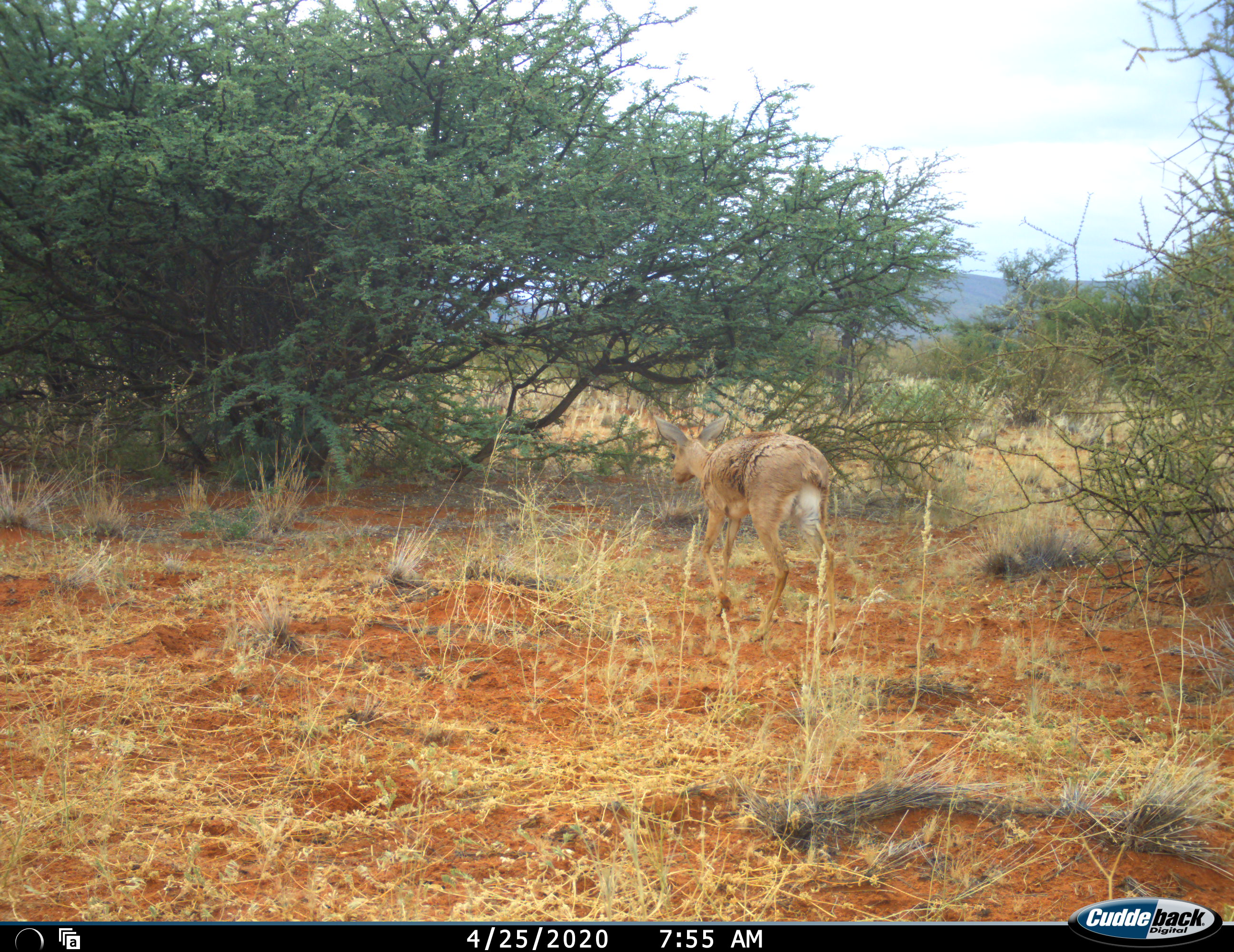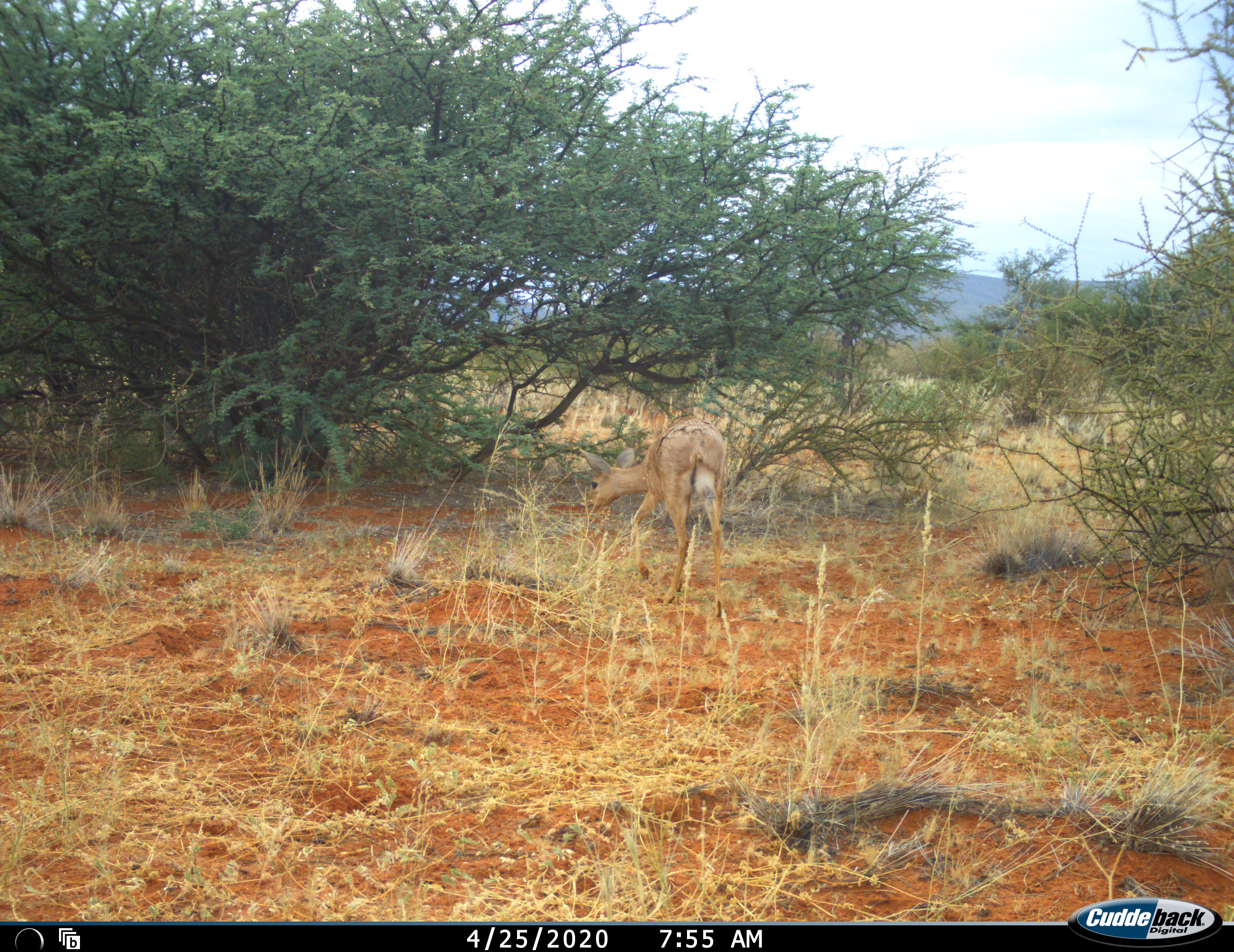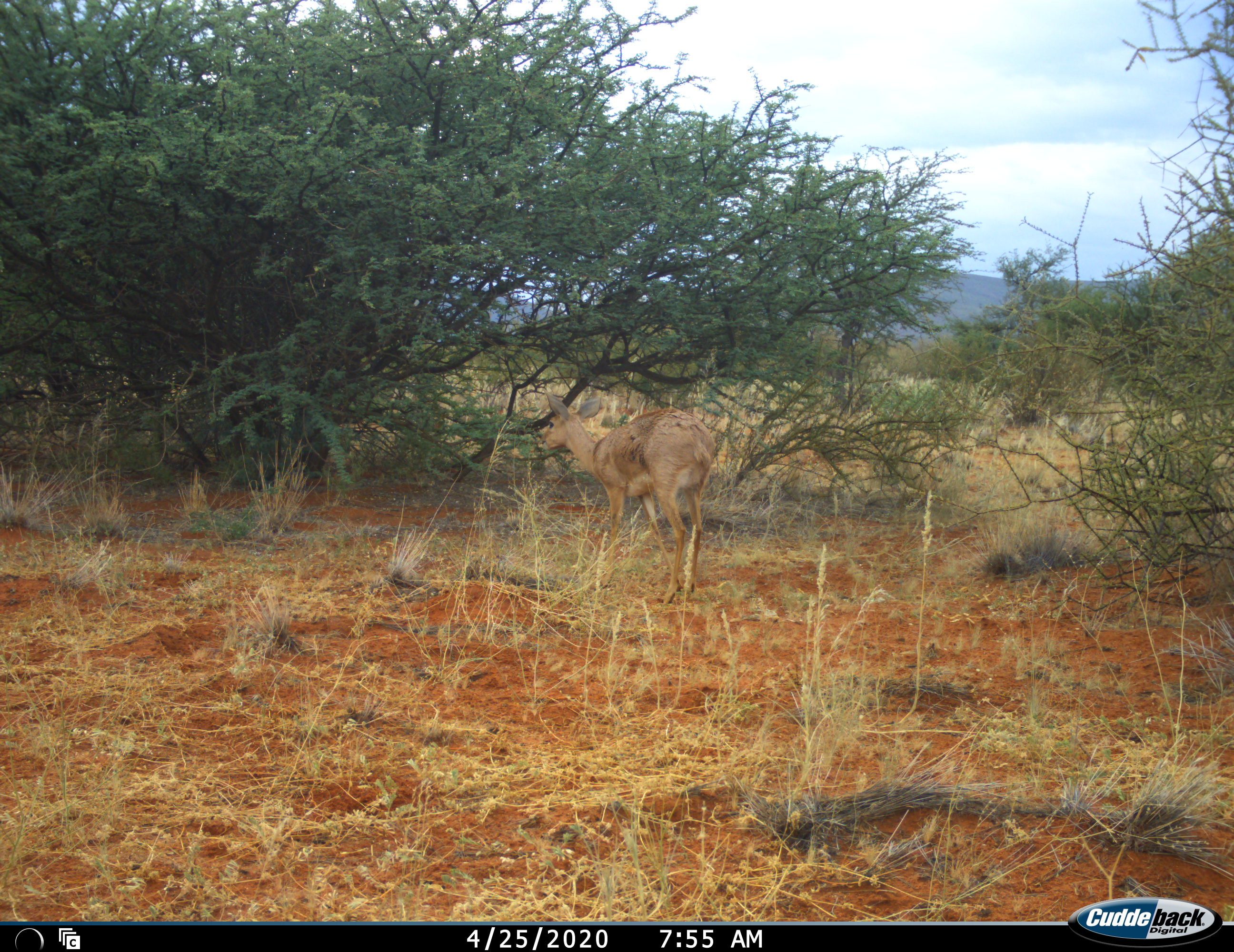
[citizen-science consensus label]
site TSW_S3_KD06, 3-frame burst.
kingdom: Animalia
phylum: Chordata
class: Mammalia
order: Artiodactyla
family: Bovidae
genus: Raphicerus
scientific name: Raphicerus campestris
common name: steenbok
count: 1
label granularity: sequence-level